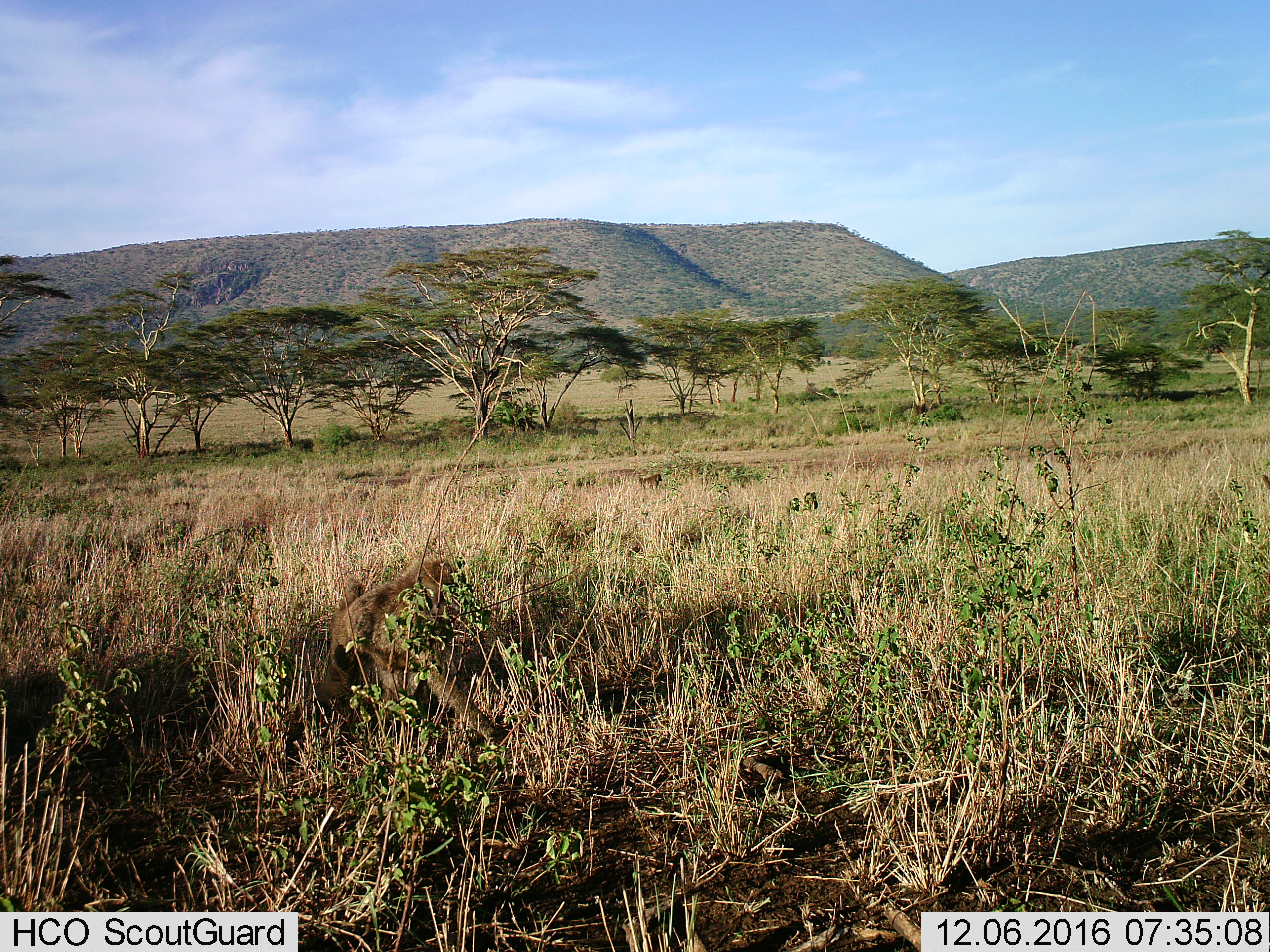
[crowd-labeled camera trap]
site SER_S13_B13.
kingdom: Animalia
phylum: Chordata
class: Mammalia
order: Primates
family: Cercopithecidae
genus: Papio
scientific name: Papio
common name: baboon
Baboon (Papio), count 2. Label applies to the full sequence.